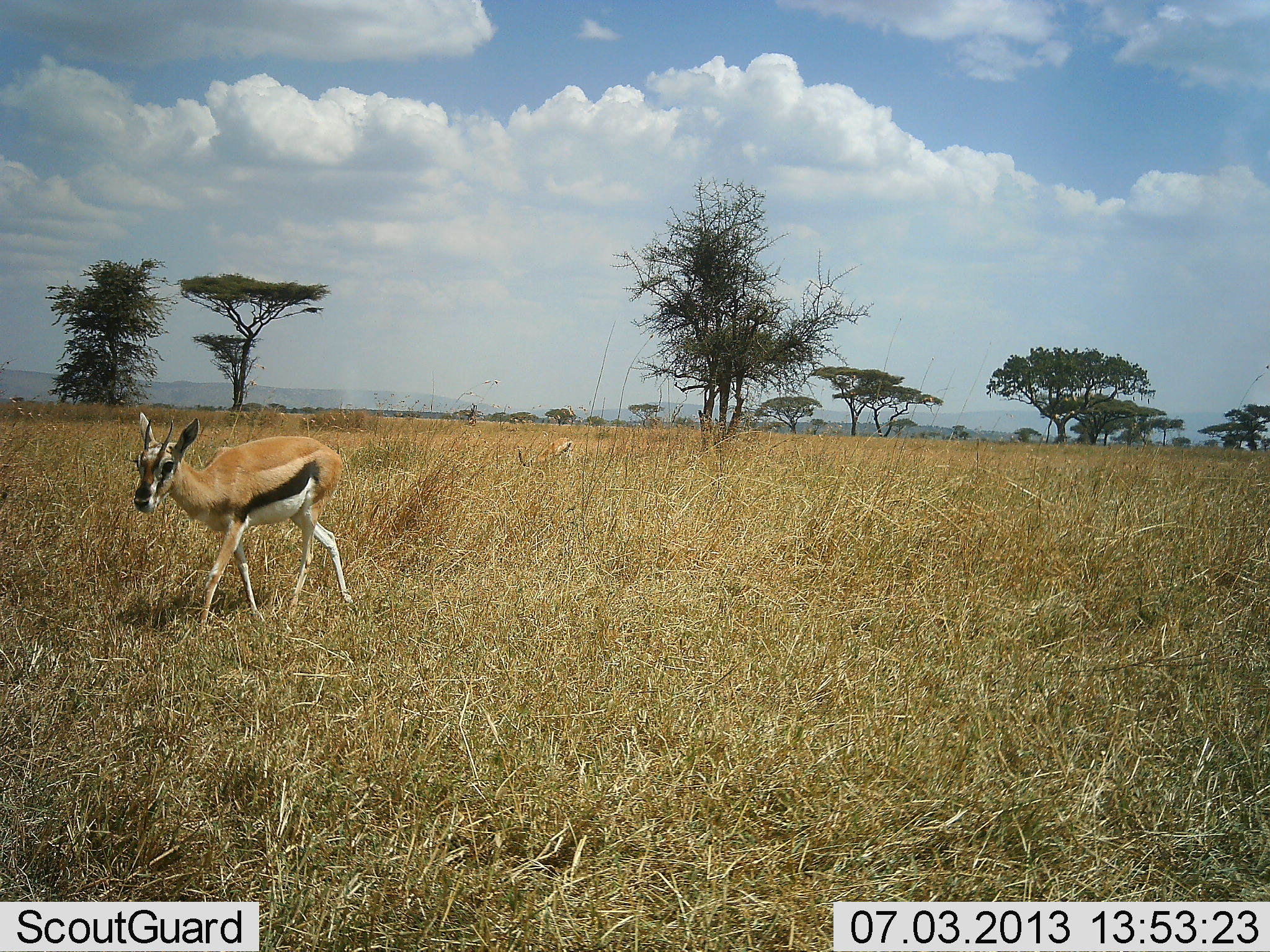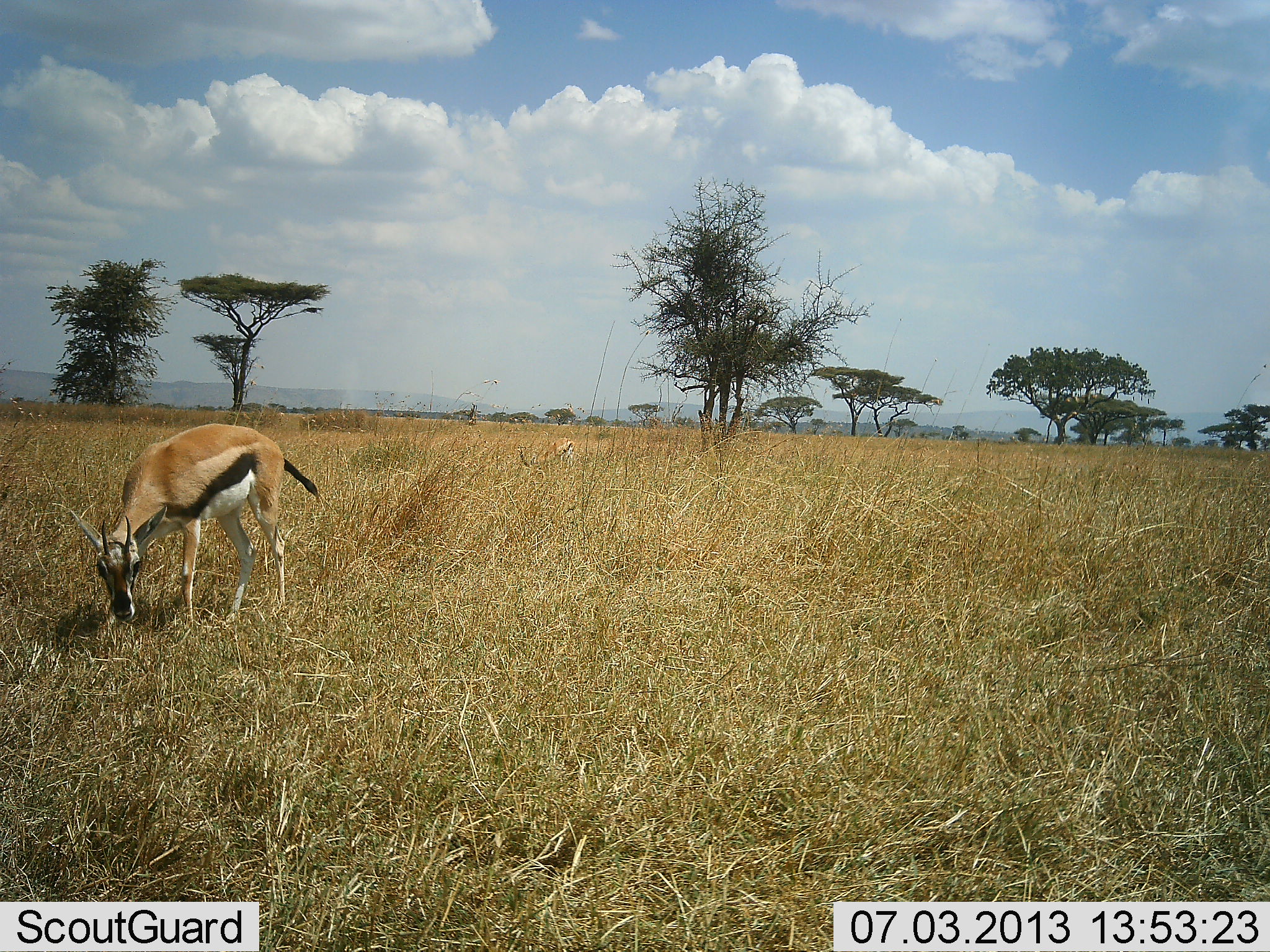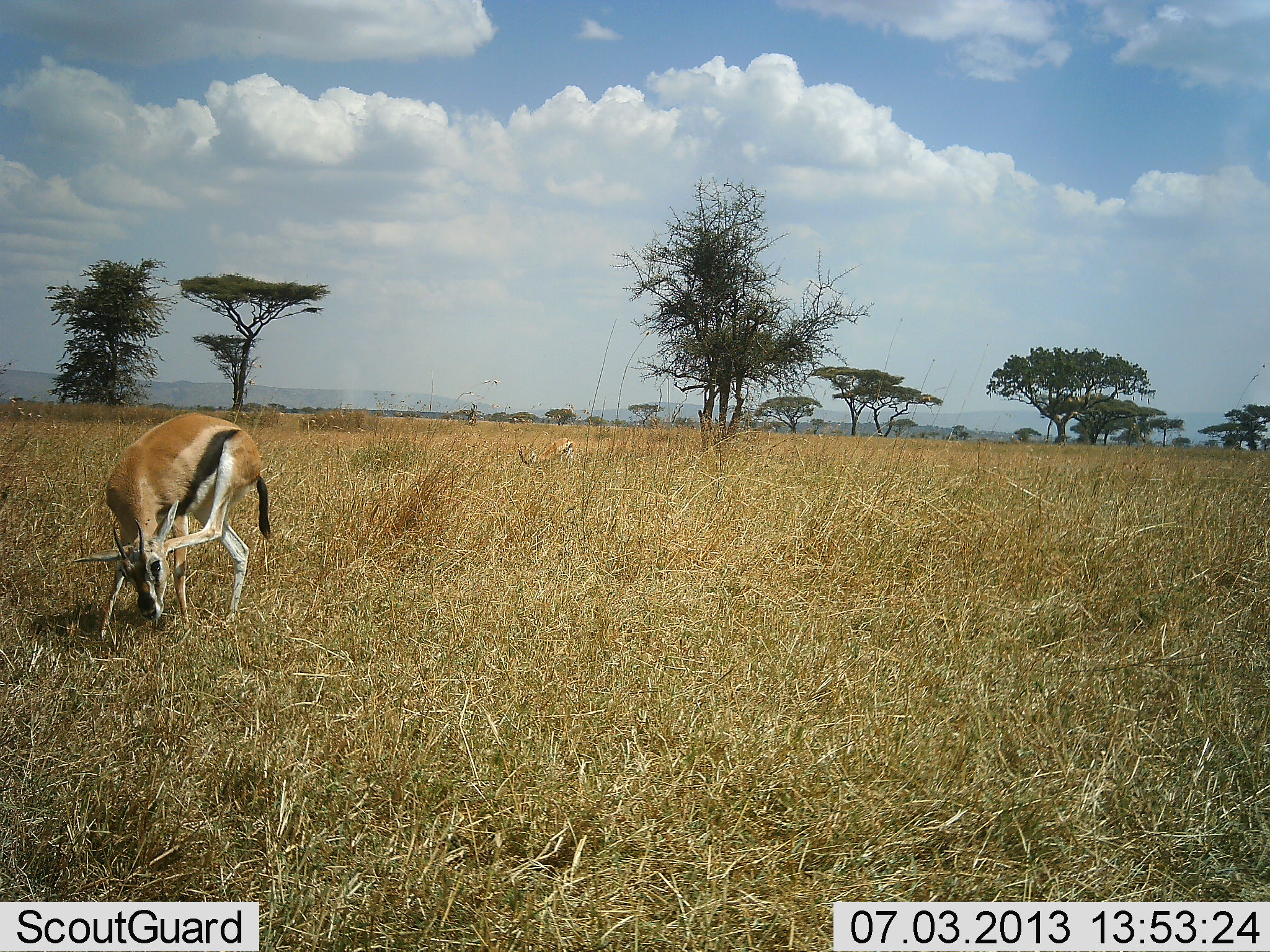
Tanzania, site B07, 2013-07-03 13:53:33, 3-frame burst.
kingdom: Animalia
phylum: Chordata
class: Mammalia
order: Artiodactyla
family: Bovidae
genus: Eudorcas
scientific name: Eudorcas thomsonii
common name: thomson's gazelle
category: gazellethomsons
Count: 1.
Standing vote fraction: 25%.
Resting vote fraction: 12%.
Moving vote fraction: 38%.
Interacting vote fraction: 6%.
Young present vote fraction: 0%.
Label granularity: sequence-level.